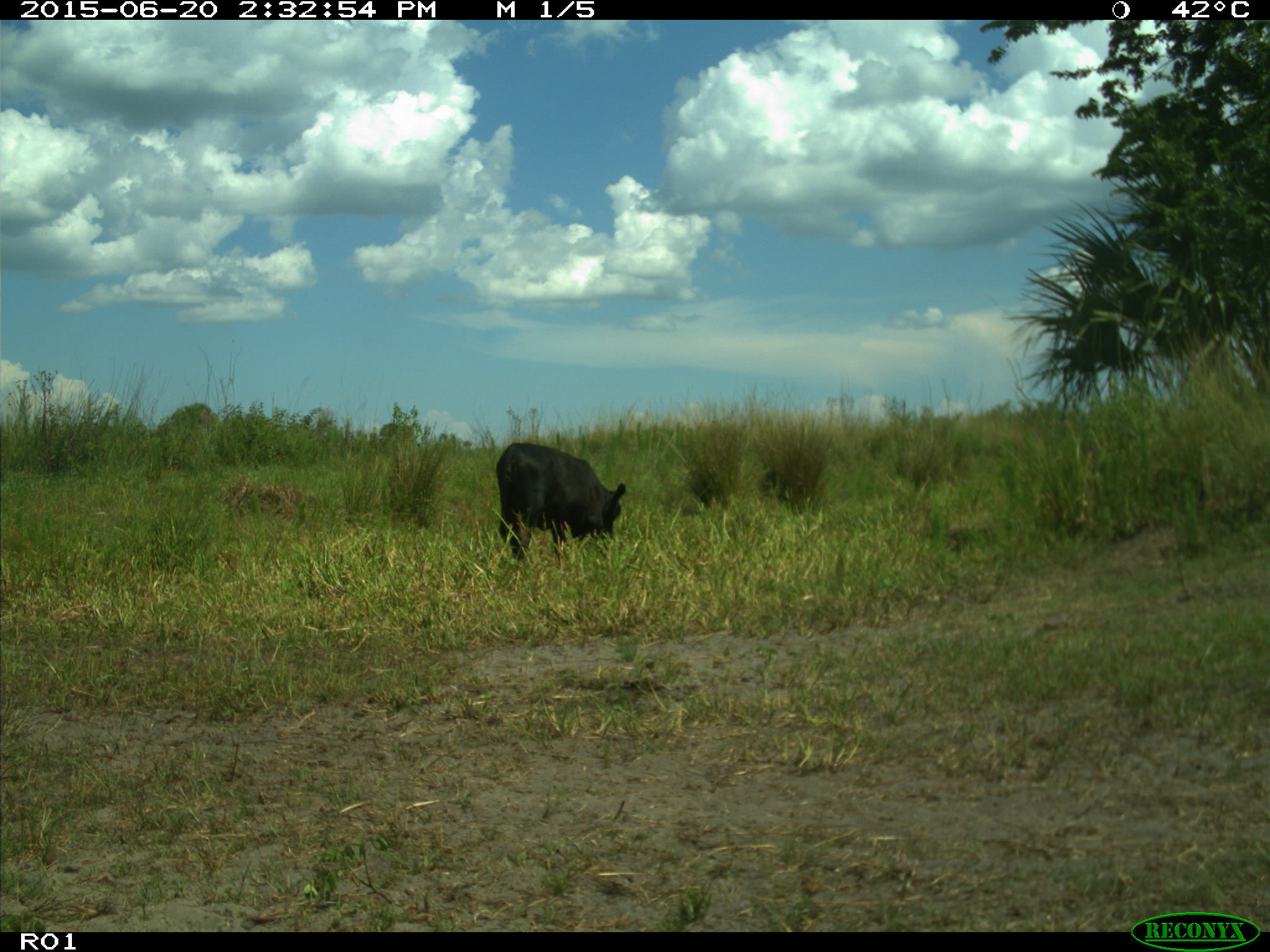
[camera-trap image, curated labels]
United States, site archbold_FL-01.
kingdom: Animalia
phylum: Chordata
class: Mammalia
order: Artiodactyla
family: Bovidae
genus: Bos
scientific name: Bos taurus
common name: domestic cow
Bos taurus (domestic cow).